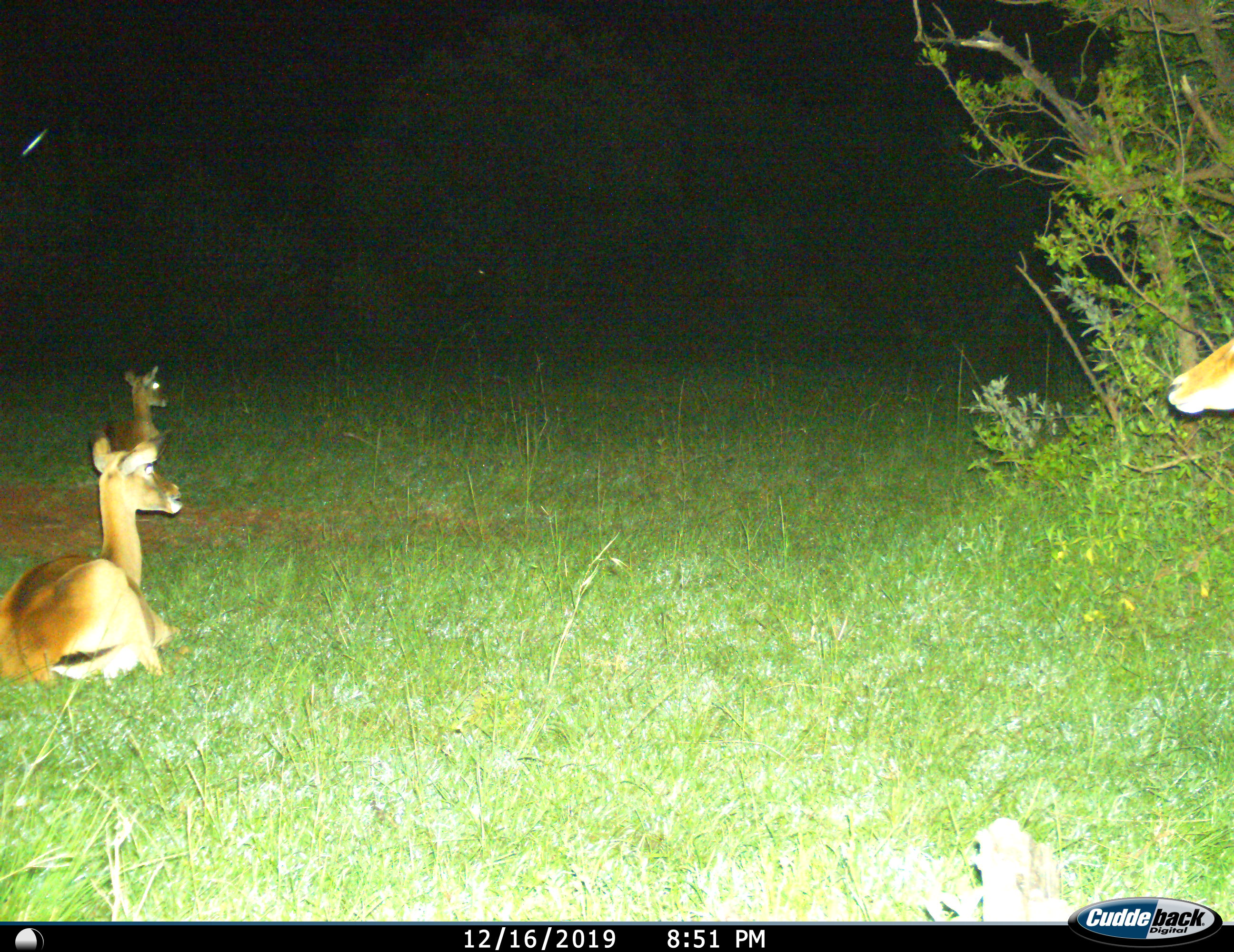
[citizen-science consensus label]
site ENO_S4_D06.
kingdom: Animalia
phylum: Chordata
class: Mammalia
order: Artiodactyla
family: Bovidae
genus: Aepyceros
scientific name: Aepyceros melampus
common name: impala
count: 3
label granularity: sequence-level